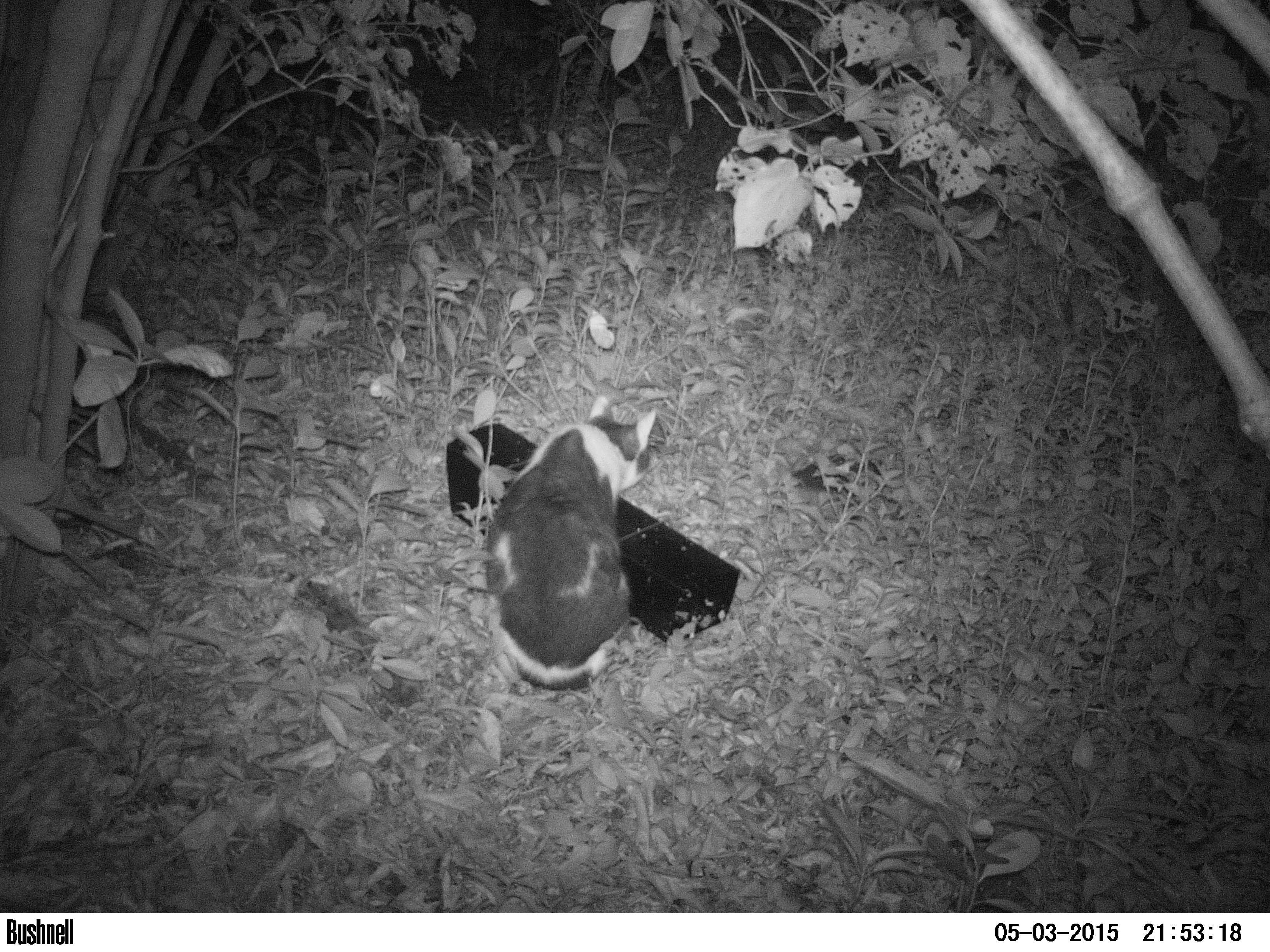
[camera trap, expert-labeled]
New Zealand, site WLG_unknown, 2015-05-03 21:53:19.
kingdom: Animalia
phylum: Chordata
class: Mammalia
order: Carnivora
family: Felidae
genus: Felis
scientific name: Felis catus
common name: domestic cat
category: cat